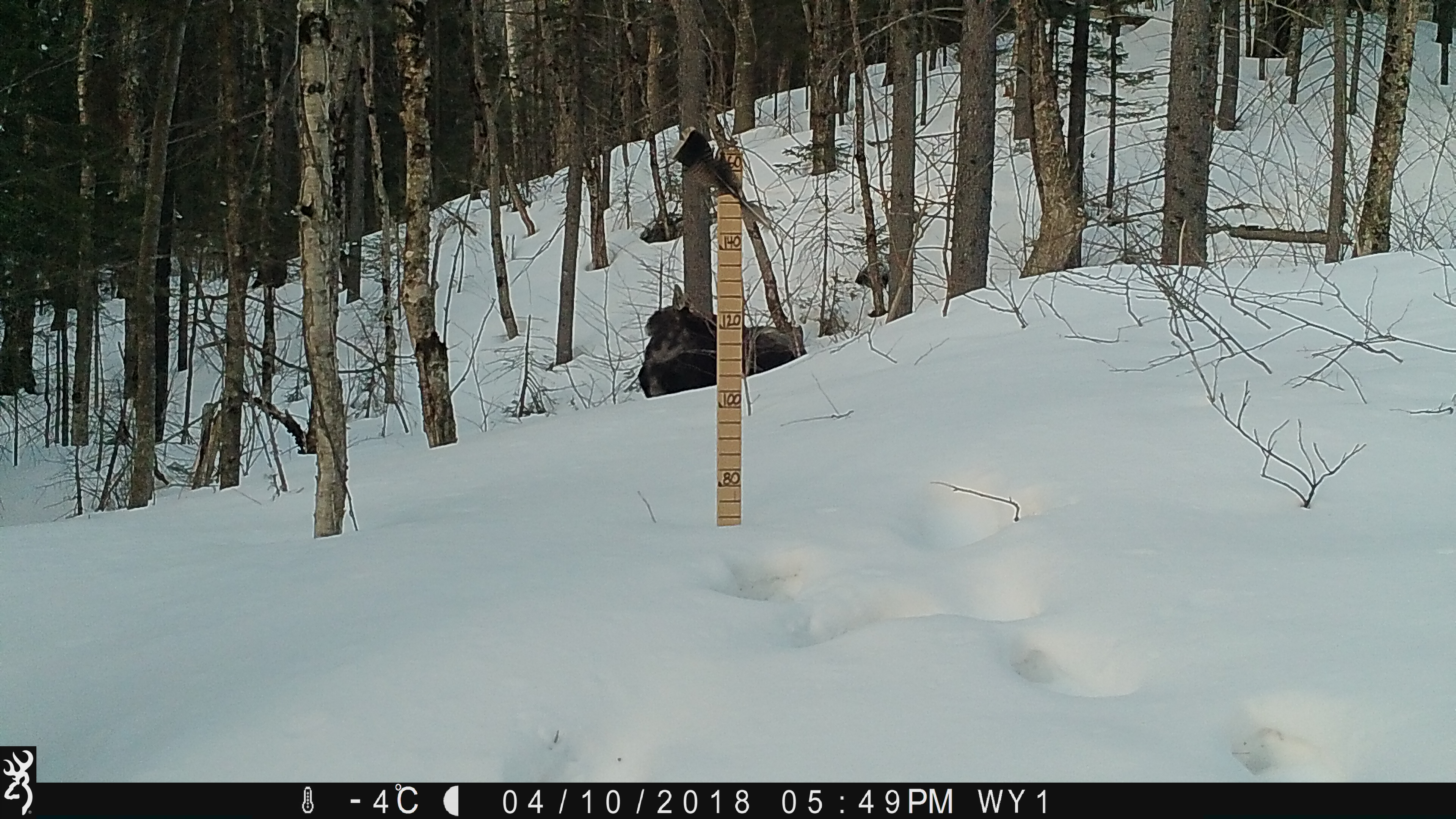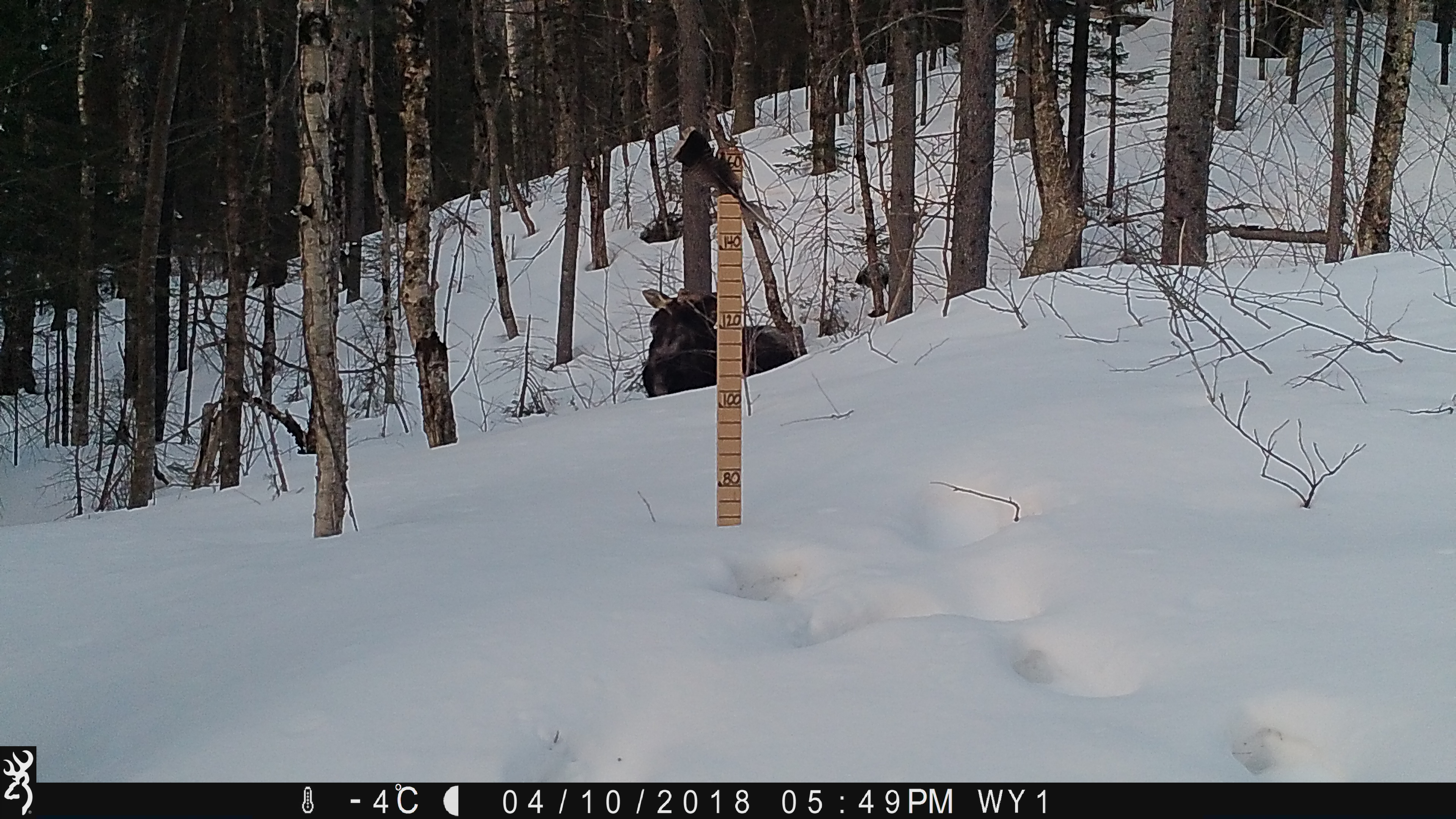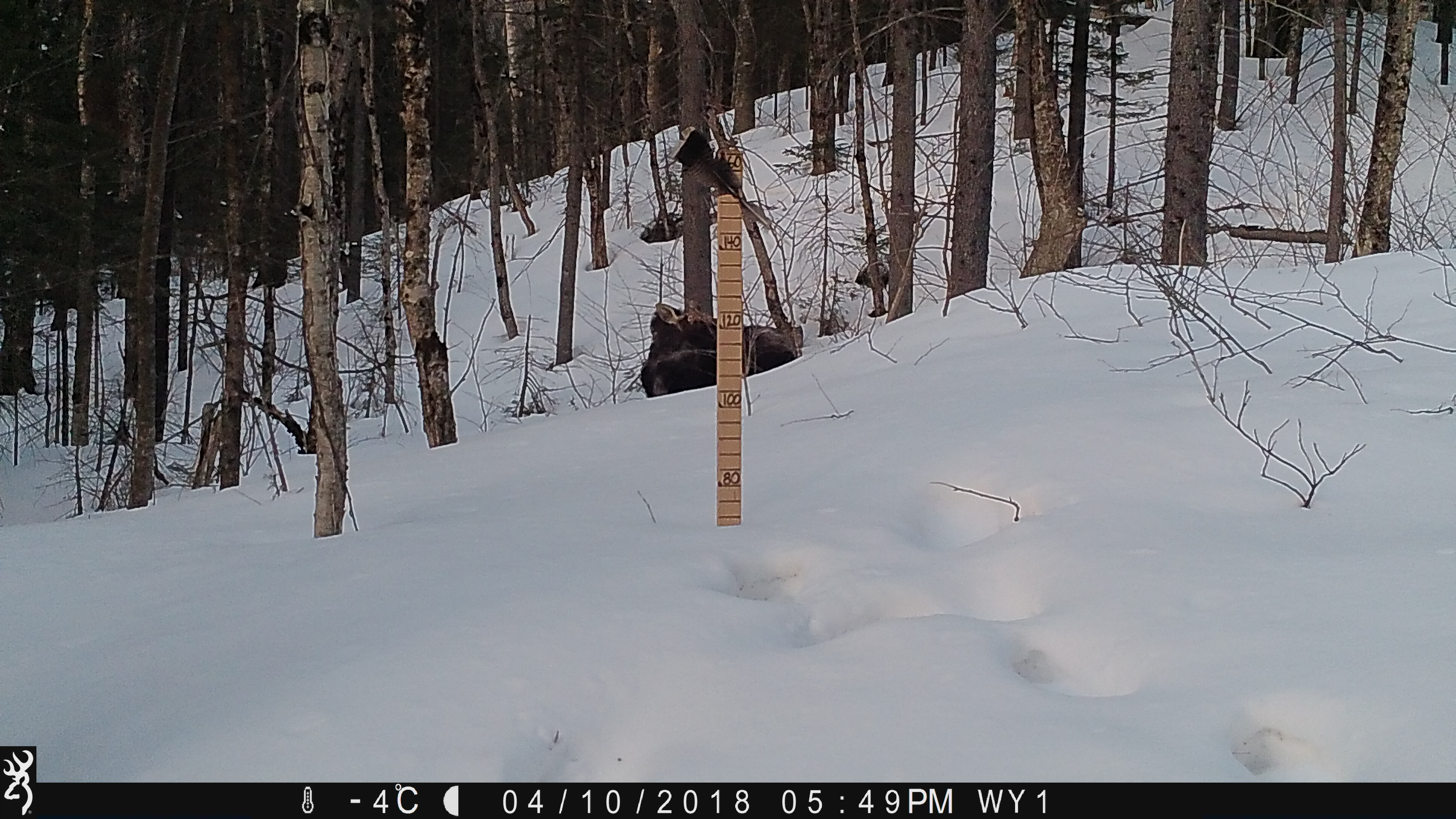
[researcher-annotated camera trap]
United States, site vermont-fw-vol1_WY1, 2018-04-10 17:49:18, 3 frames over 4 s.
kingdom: Animalia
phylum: Chordata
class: Mammalia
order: Artiodactyla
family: Cervidae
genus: Alces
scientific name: Alces alces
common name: moose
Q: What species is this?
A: Moose (Alces alces).